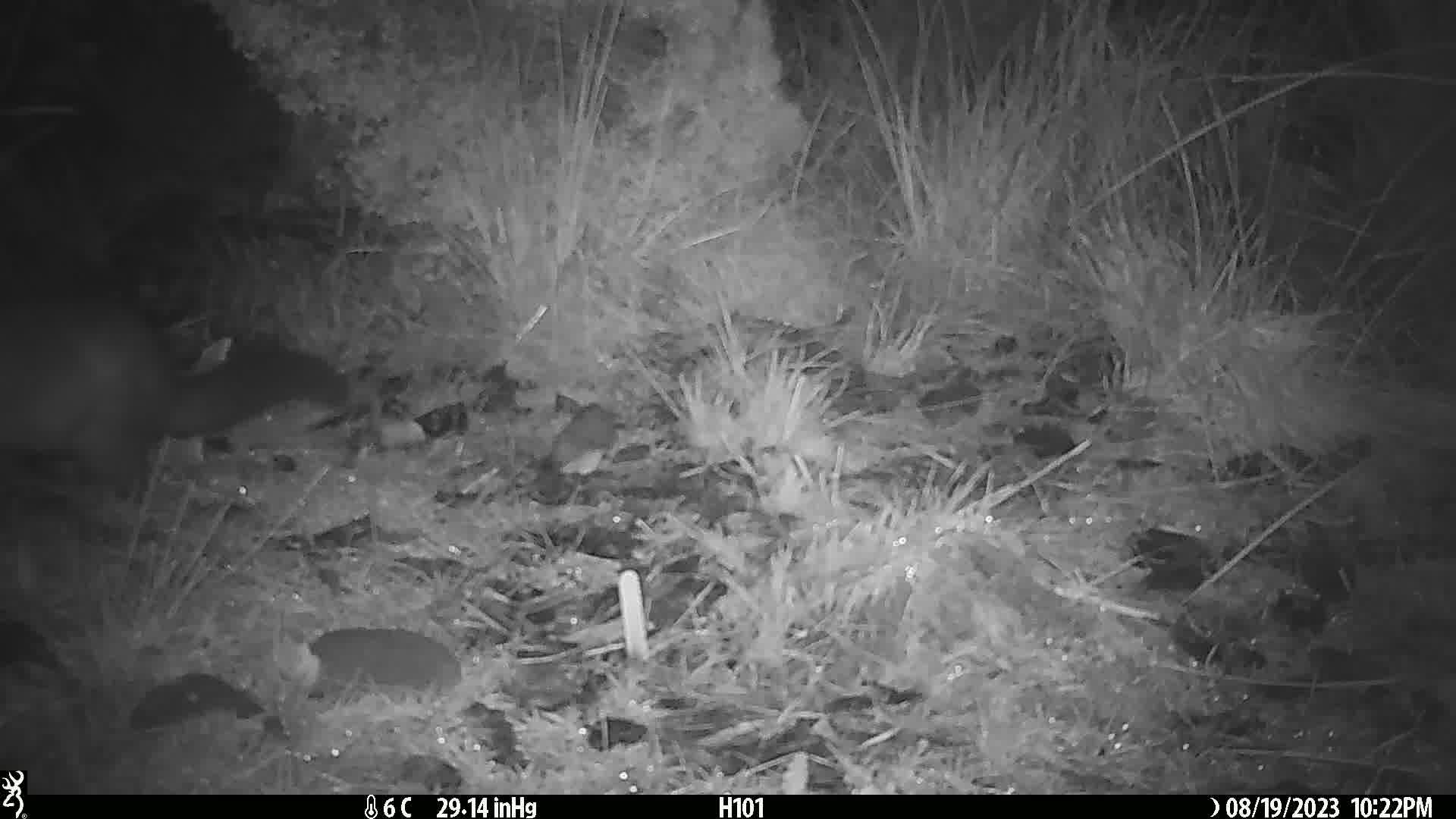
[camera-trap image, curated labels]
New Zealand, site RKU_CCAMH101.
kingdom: Animalia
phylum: Chordata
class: Mammalia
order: Diprotodontia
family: Phalangeridae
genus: Trichosurus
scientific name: Trichosurus vulpecula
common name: common brushtail possum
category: possum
Possum (common brushtail possum) (Trichosurus vulpecula).